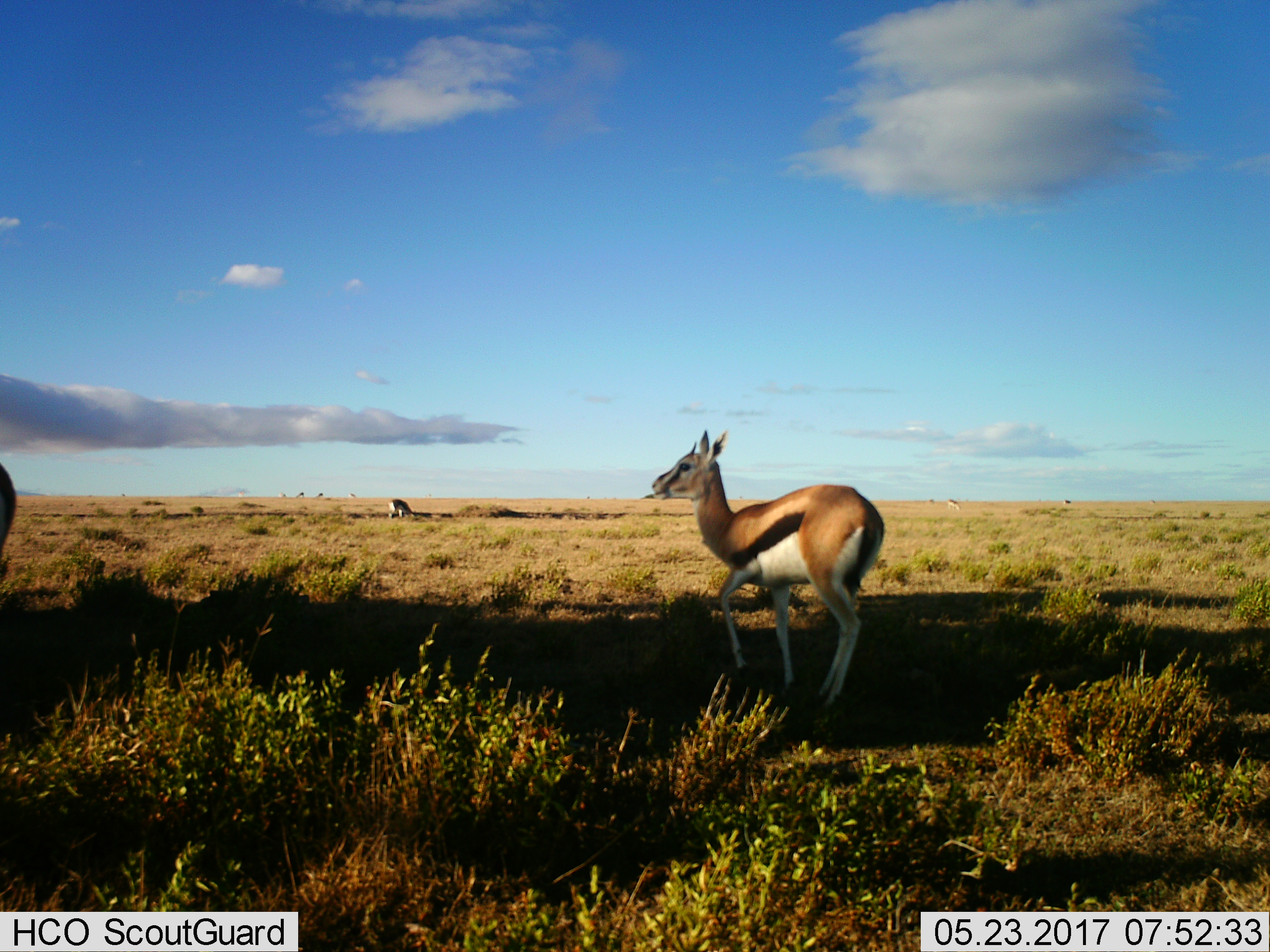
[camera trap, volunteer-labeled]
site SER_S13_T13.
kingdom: Animalia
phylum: Chordata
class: Mammalia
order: Artiodactyla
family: Bovidae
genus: Eudorcas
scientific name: Eudorcas thomsonii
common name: thomson's gazelle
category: gazellethomsons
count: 3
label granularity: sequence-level